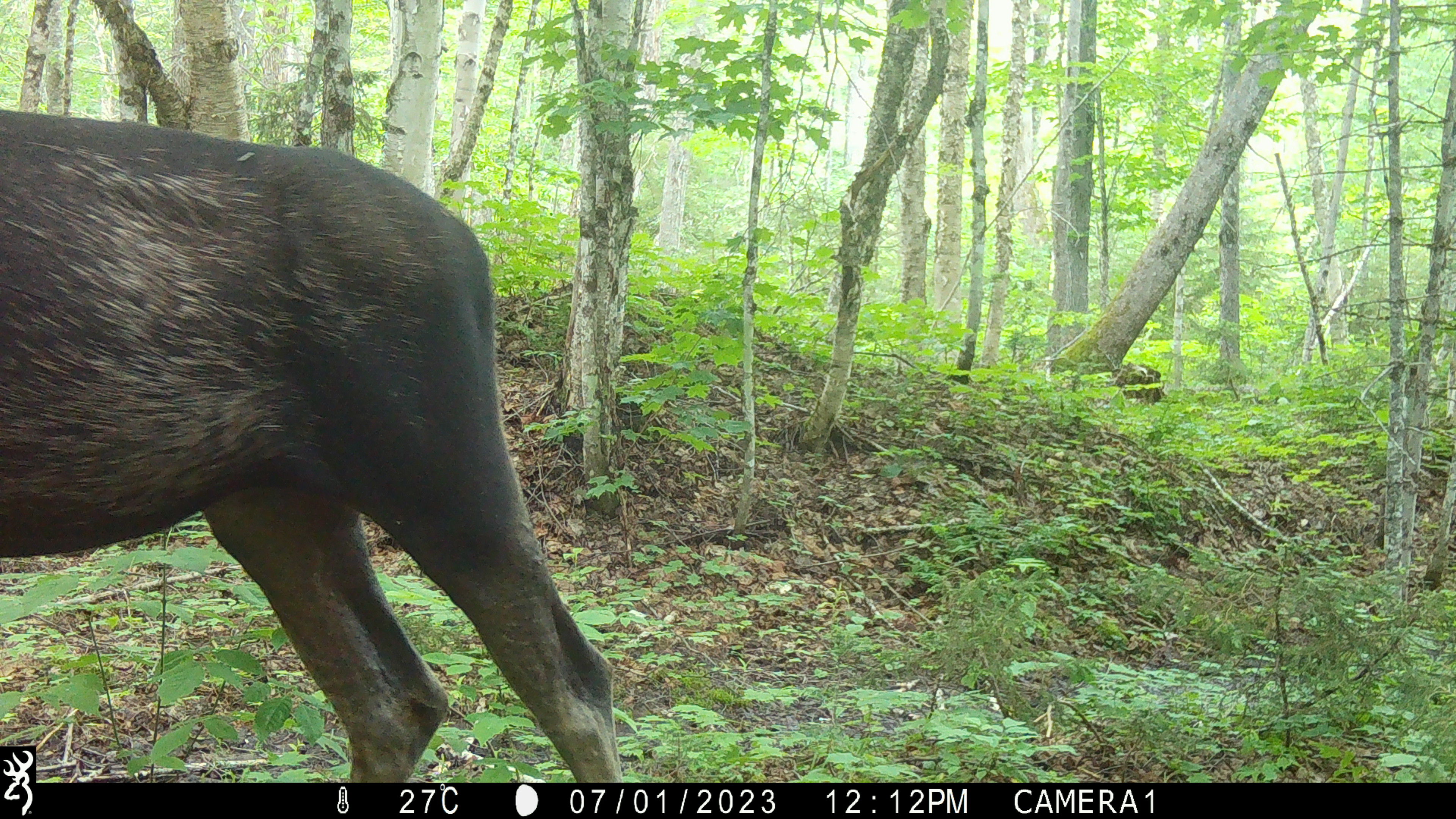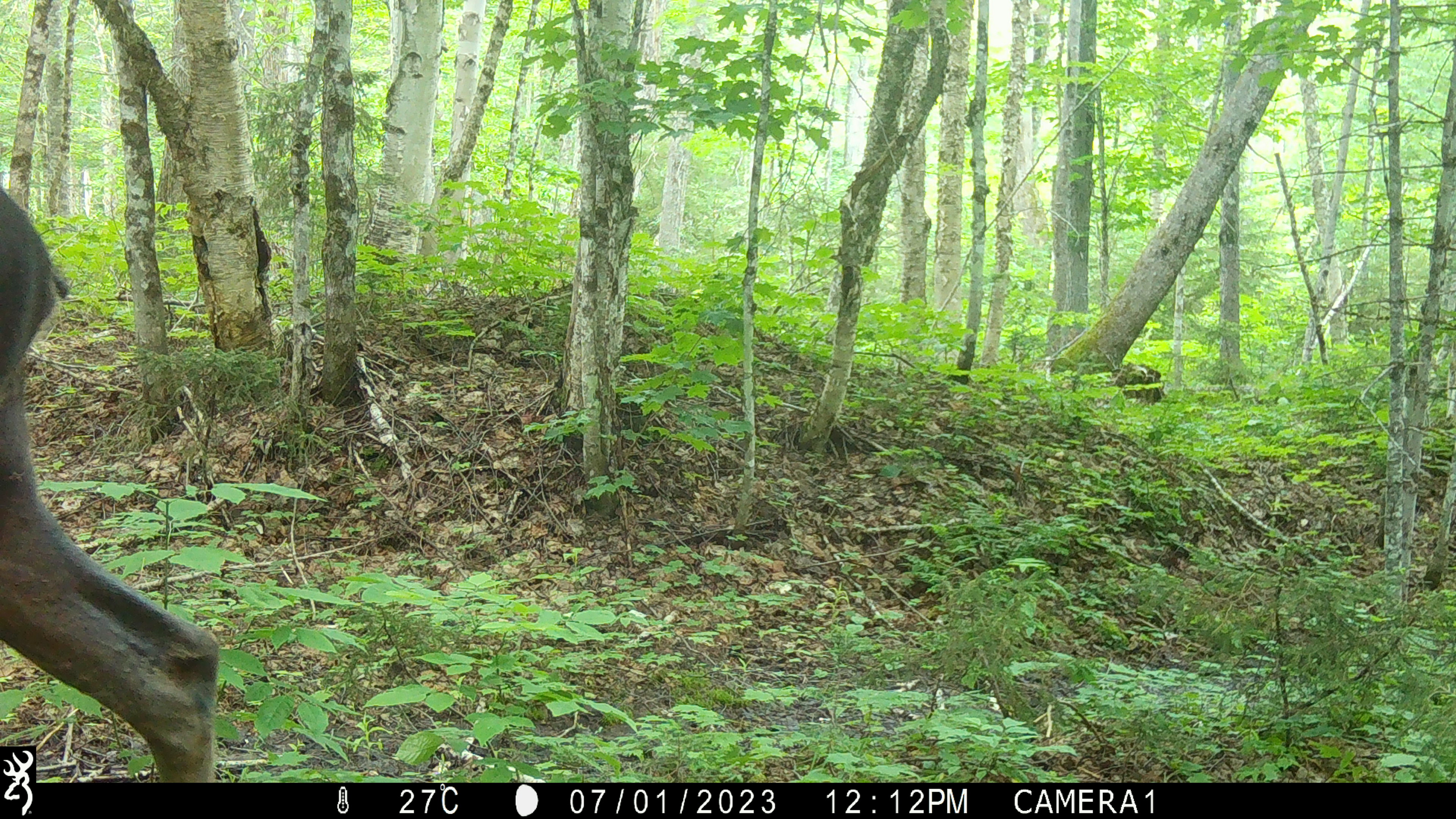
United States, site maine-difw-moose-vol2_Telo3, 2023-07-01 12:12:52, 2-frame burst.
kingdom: Animalia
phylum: Chordata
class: Mammalia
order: Artiodactyla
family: Cervidae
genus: Alces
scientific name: Alces alces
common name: moose